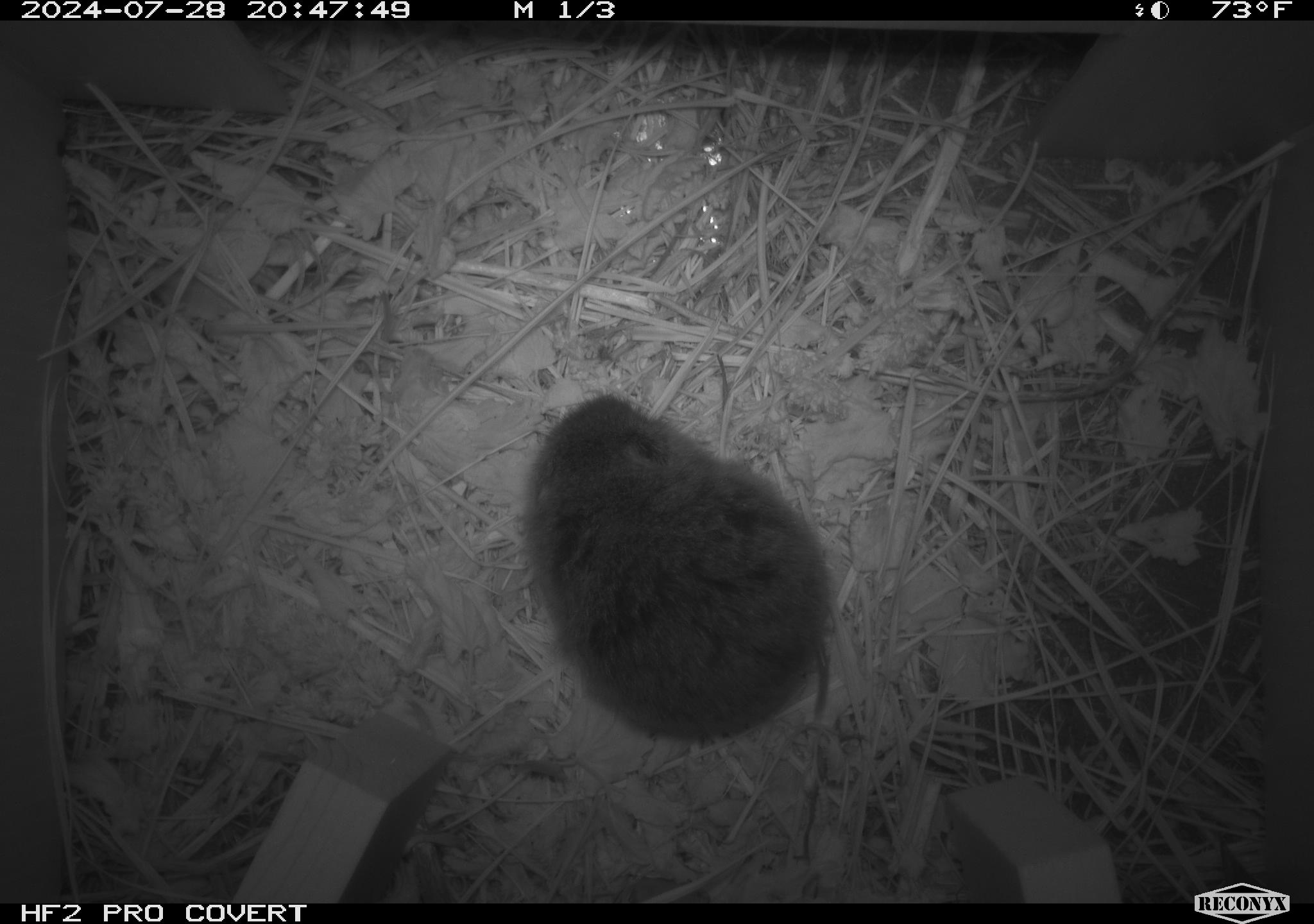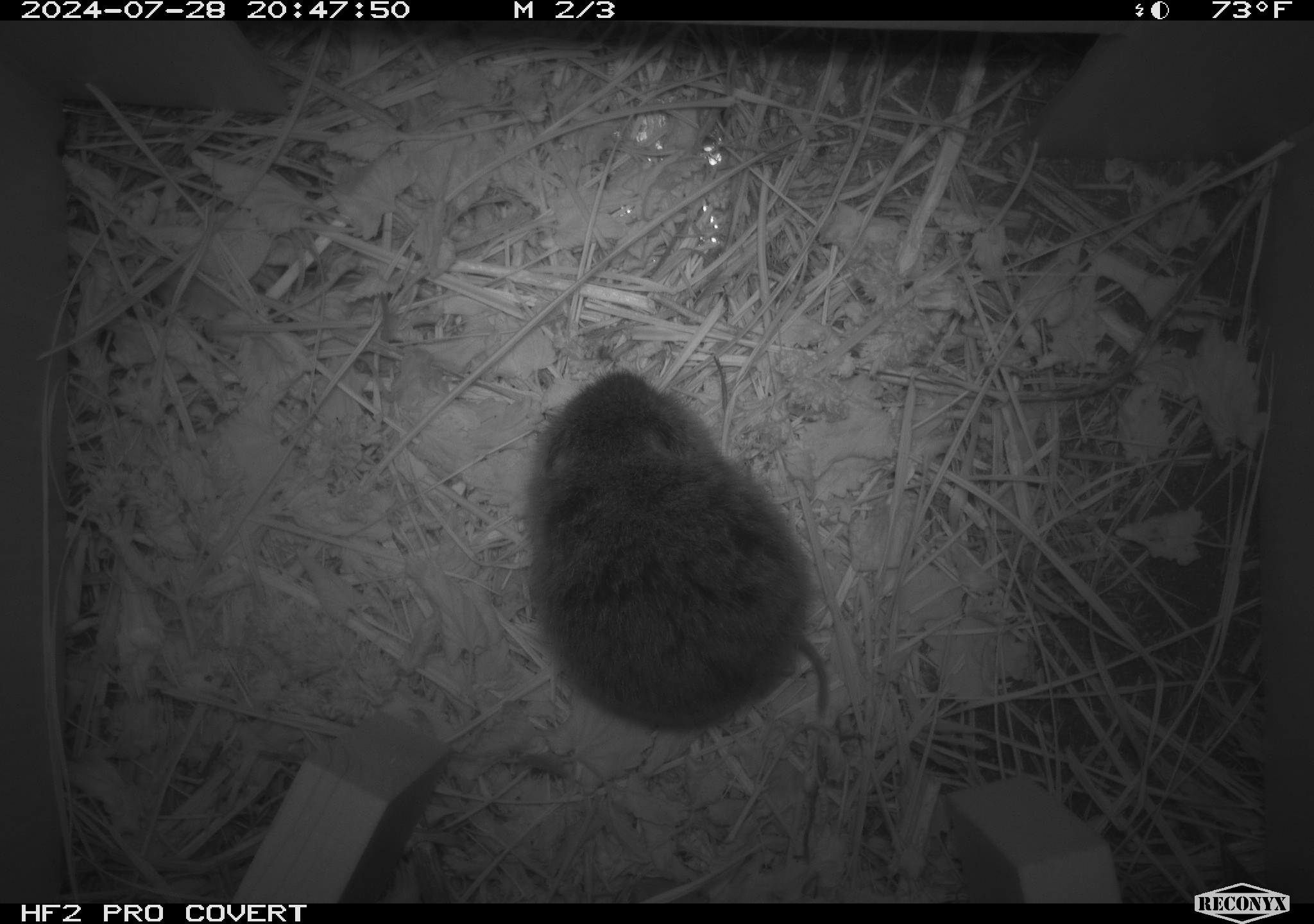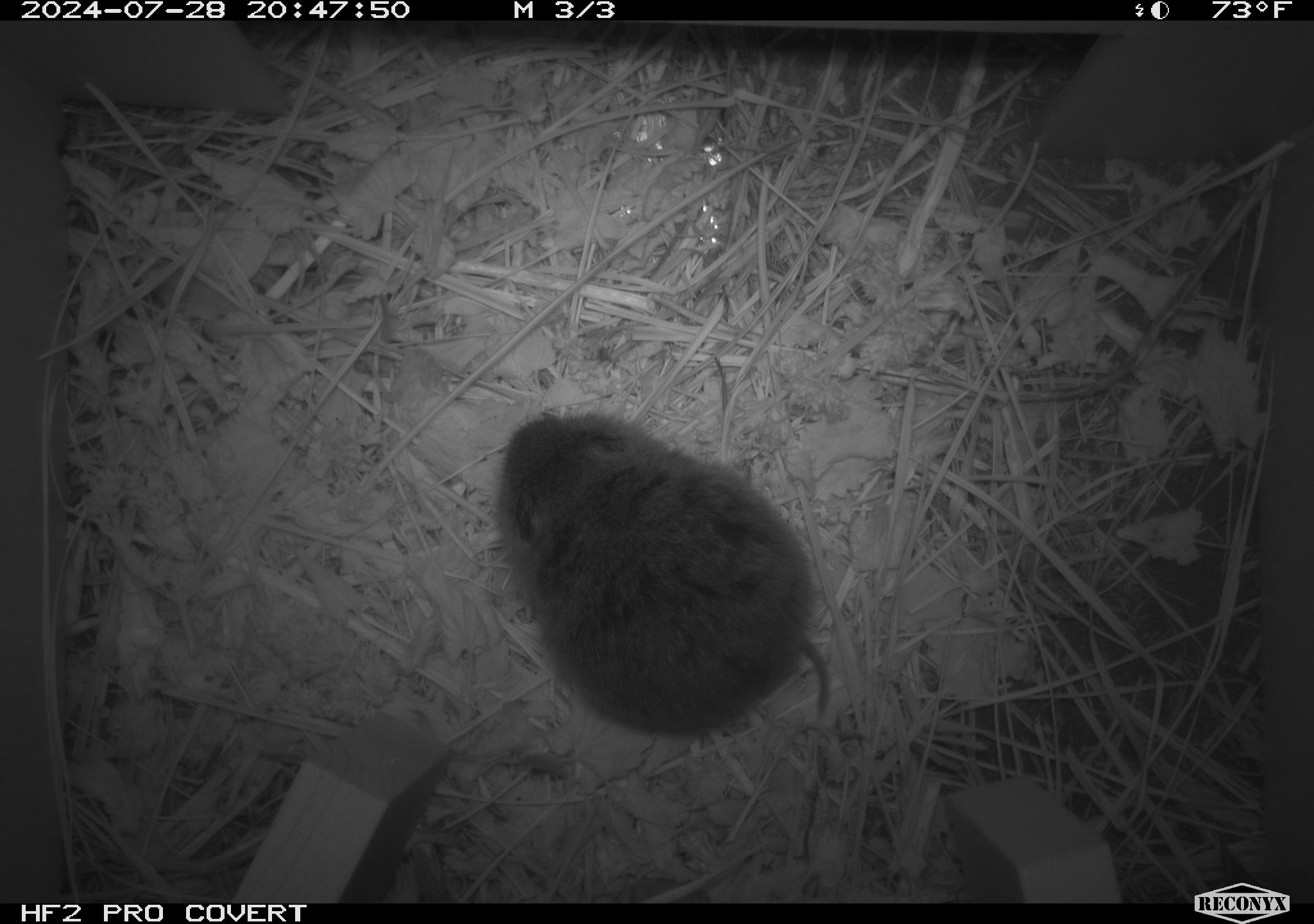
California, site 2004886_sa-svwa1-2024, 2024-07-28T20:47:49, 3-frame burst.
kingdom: Animalia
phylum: Chordata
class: Mammalia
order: Rodentia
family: Cricetidae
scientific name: Arvicolinae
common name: voles, lemmings, and muskrats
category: arvicolinae subfamily